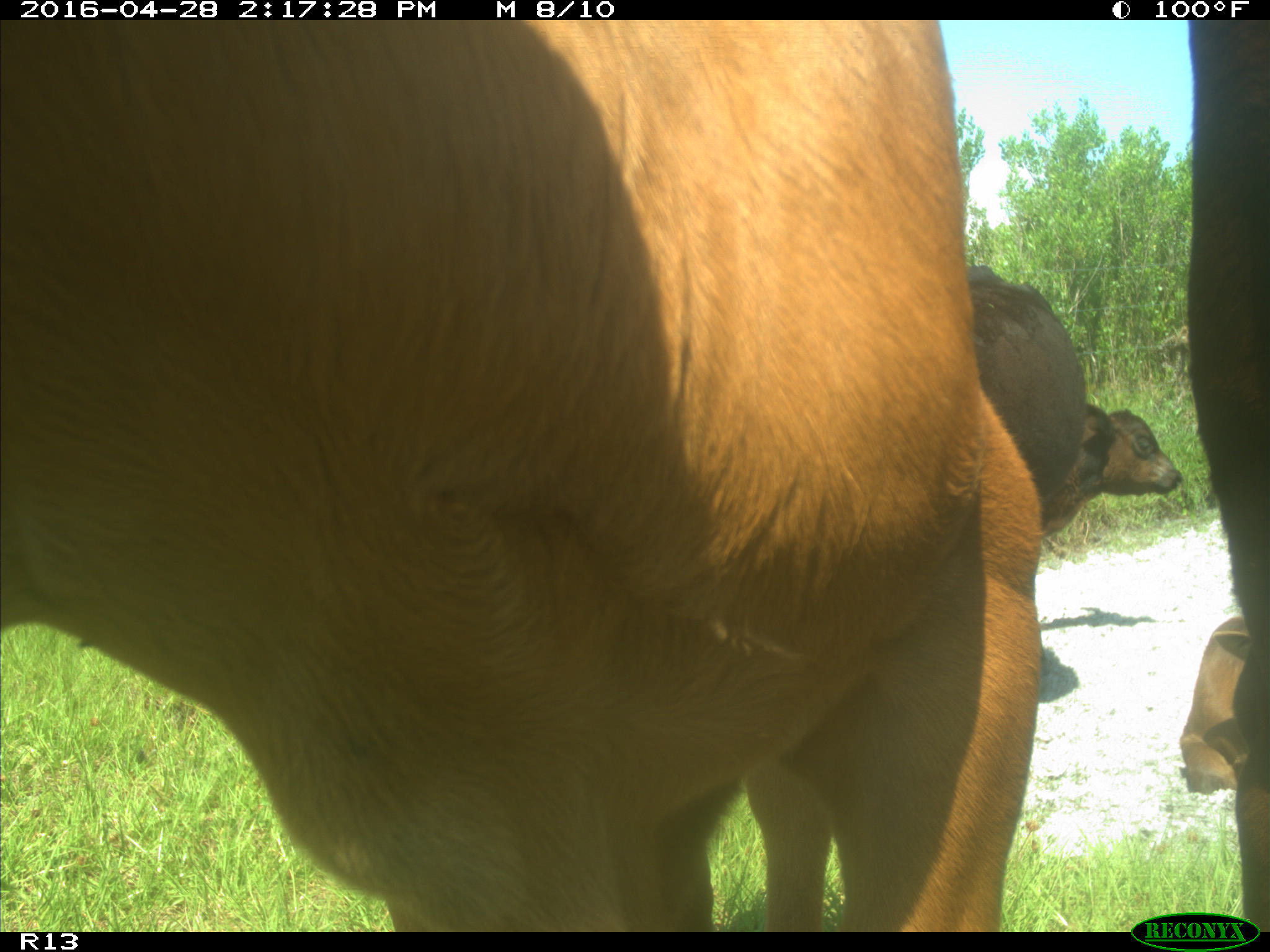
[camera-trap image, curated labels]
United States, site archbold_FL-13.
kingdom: Animalia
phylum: Chordata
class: Mammalia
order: Artiodactyla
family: Bovidae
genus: Bos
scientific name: Bos taurus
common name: domestic cow